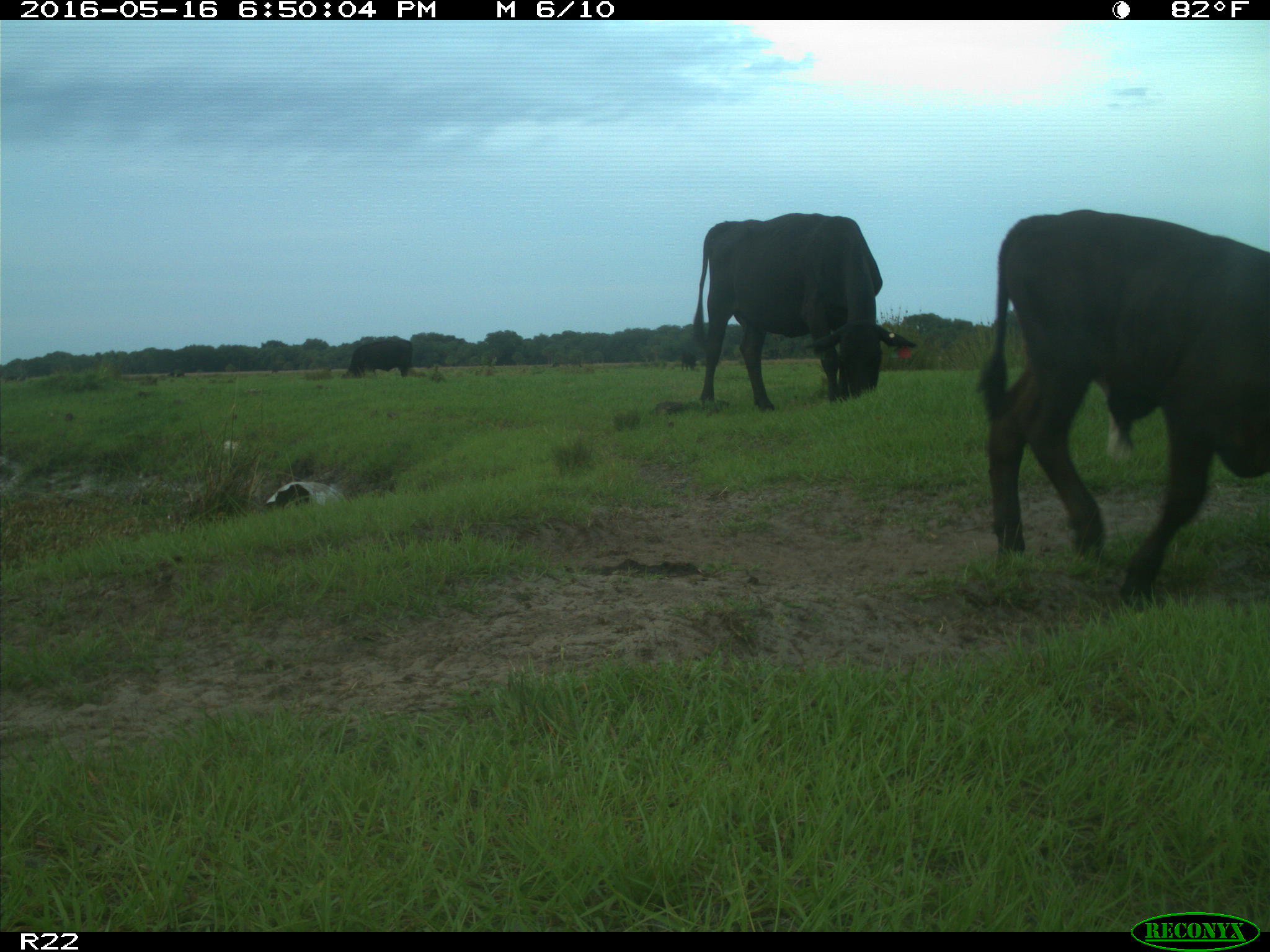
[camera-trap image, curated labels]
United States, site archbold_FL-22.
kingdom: Animalia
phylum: Chordata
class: Mammalia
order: Artiodactyla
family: Bovidae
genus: Bos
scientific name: Bos taurus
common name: domestic cow